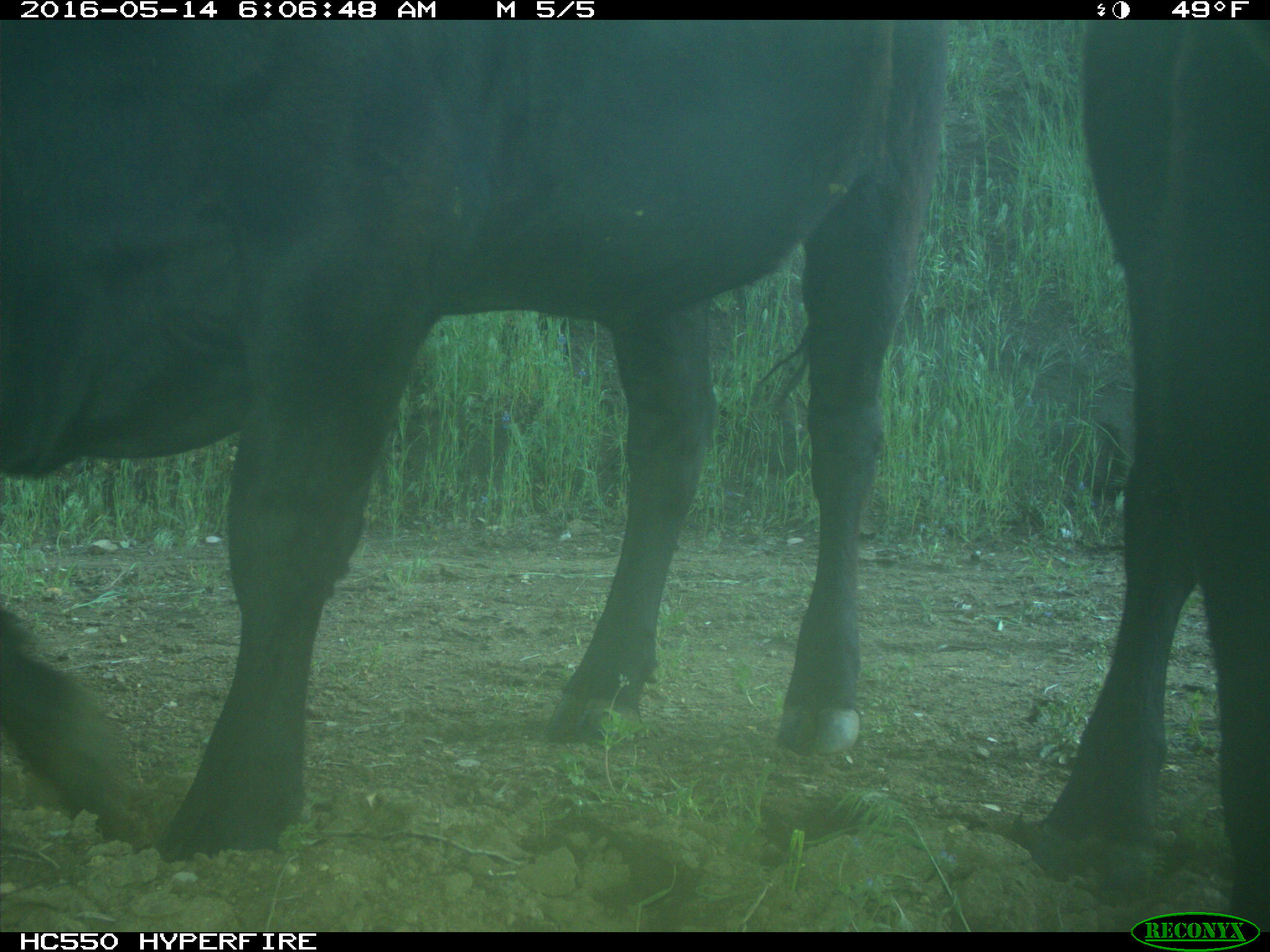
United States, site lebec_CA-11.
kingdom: Animalia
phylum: Chordata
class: Mammalia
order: Artiodactyla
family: Bovidae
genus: Bos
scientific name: Bos taurus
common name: domestic cow